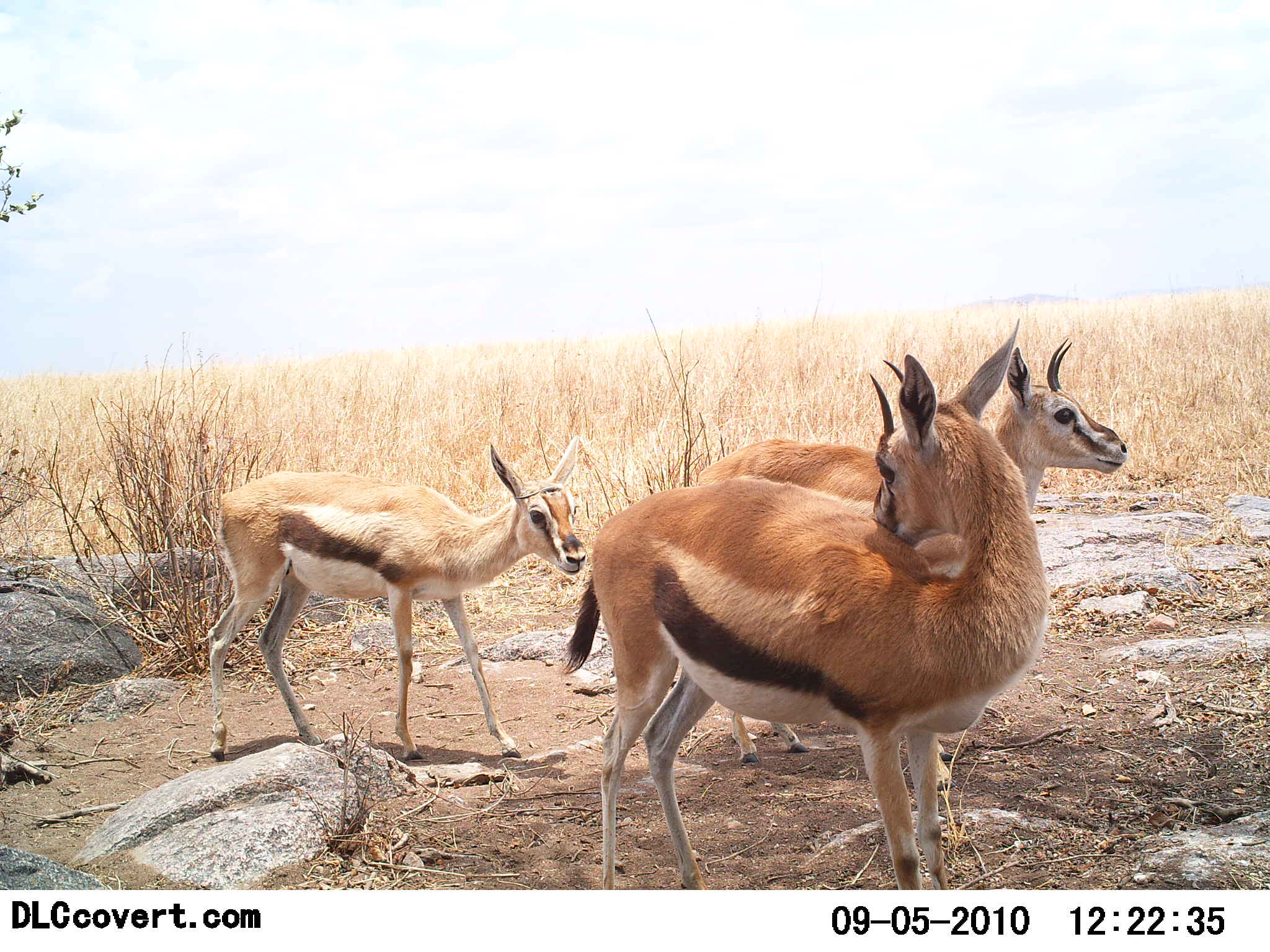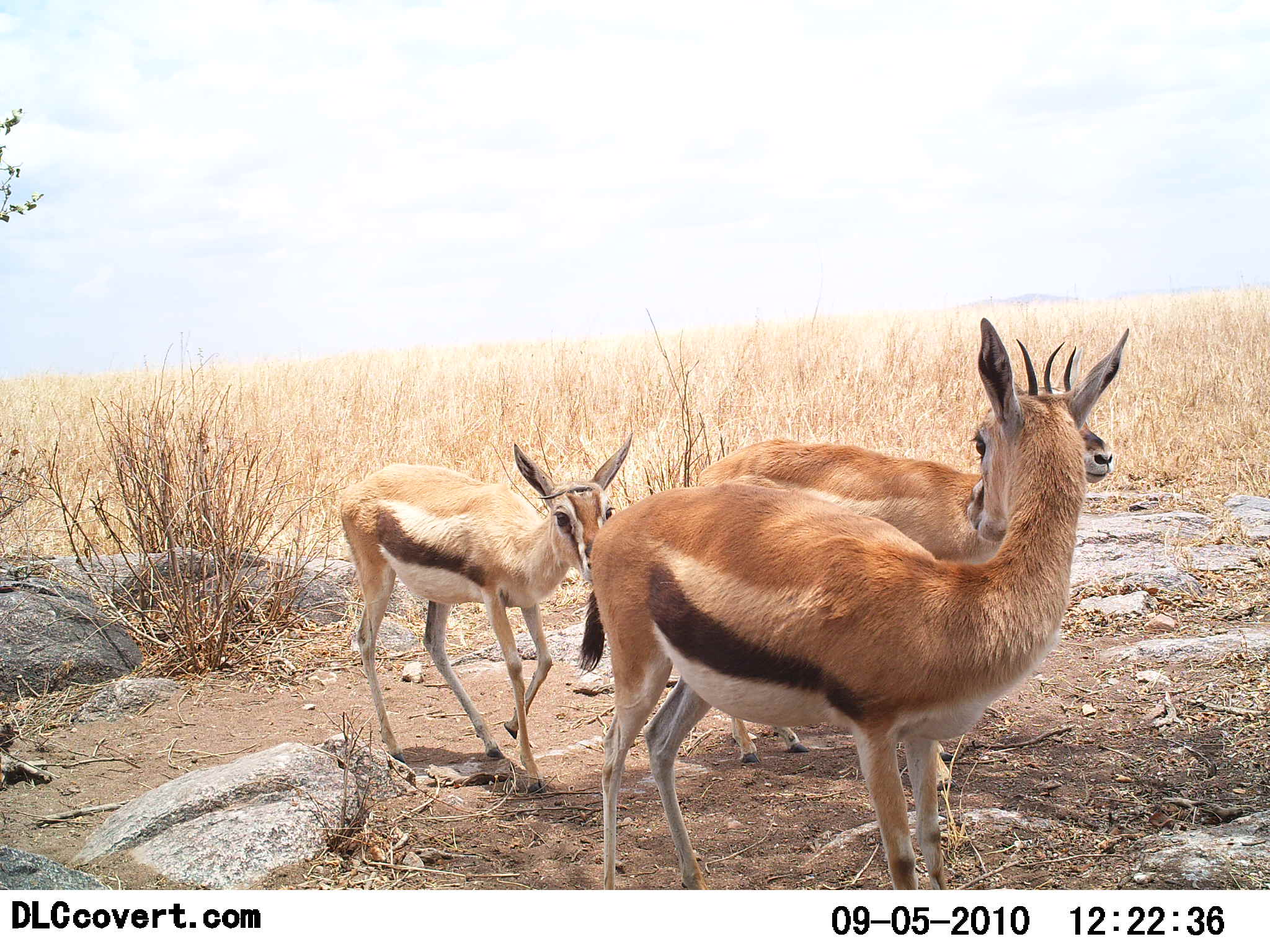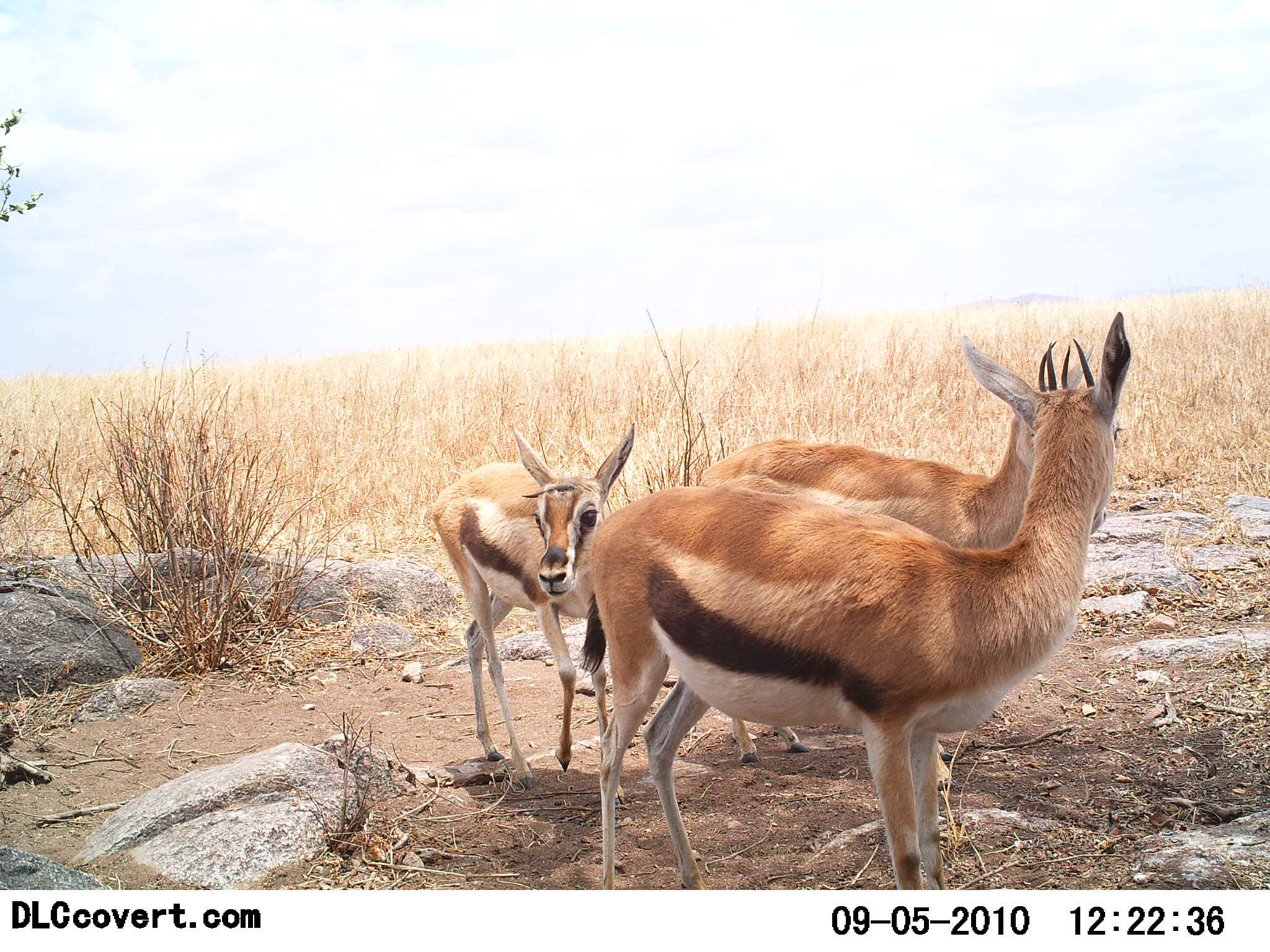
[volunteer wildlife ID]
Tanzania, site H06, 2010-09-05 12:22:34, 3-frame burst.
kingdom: Animalia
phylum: Chordata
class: Mammalia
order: Artiodactyla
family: Bovidae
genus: Eudorcas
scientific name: Eudorcas thomsonii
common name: thomson's gazelle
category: gazellethomsons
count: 3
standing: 80%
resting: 0%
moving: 20%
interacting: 40%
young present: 87%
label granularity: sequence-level